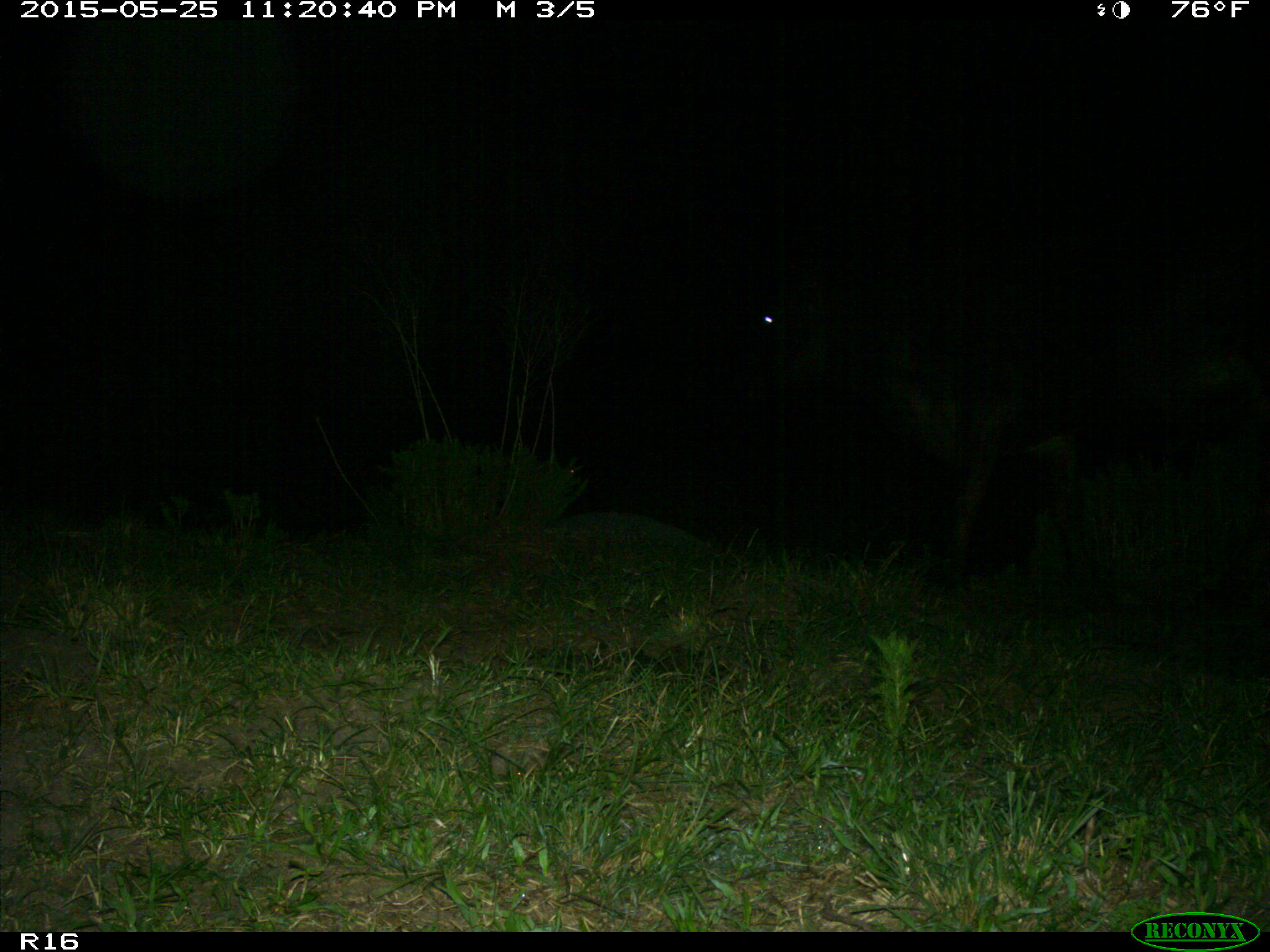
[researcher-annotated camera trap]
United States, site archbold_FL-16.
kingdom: Animalia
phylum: Chordata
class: Mammalia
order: Artiodactyla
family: Bovidae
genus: Bos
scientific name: Bos taurus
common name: domestic cow